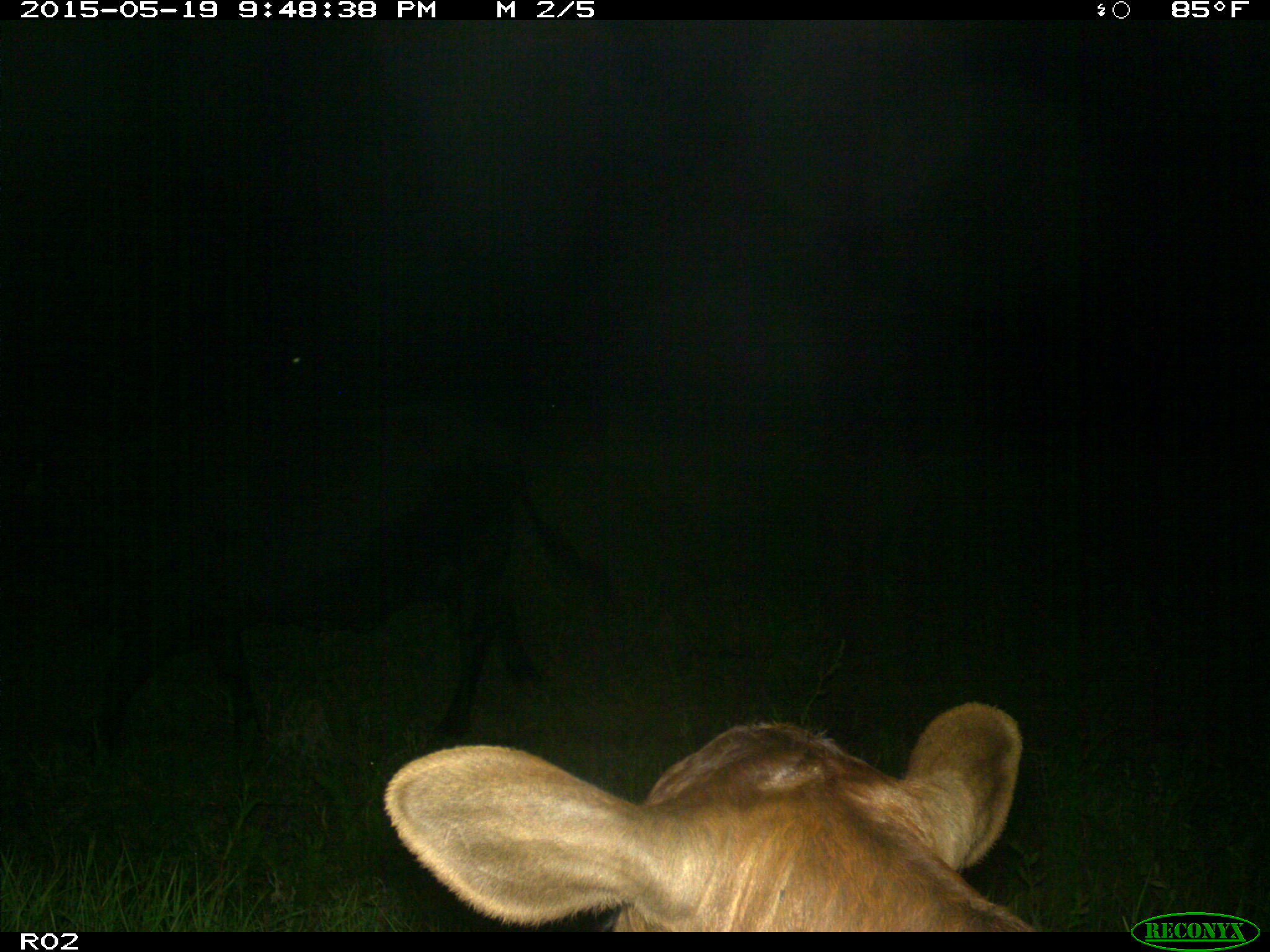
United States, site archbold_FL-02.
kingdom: Animalia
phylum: Chordata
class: Mammalia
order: Artiodactyla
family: Bovidae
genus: Bos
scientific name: Bos taurus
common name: domestic cow